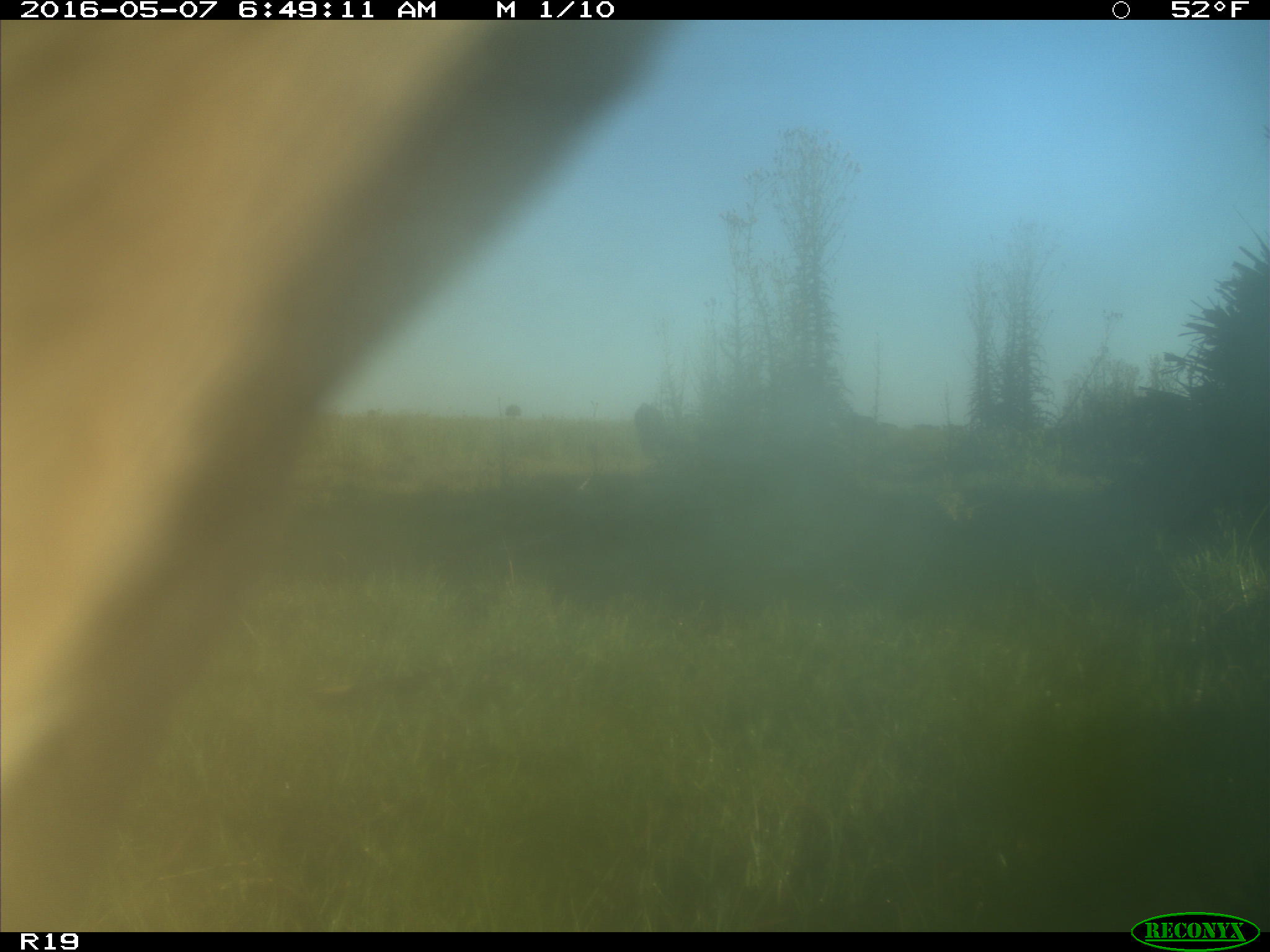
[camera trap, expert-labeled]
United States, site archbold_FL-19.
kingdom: Animalia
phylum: Chordata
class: Mammalia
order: Artiodactyla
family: Bovidae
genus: Bos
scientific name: Bos taurus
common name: domestic cow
Bos taurus (domestic cow).